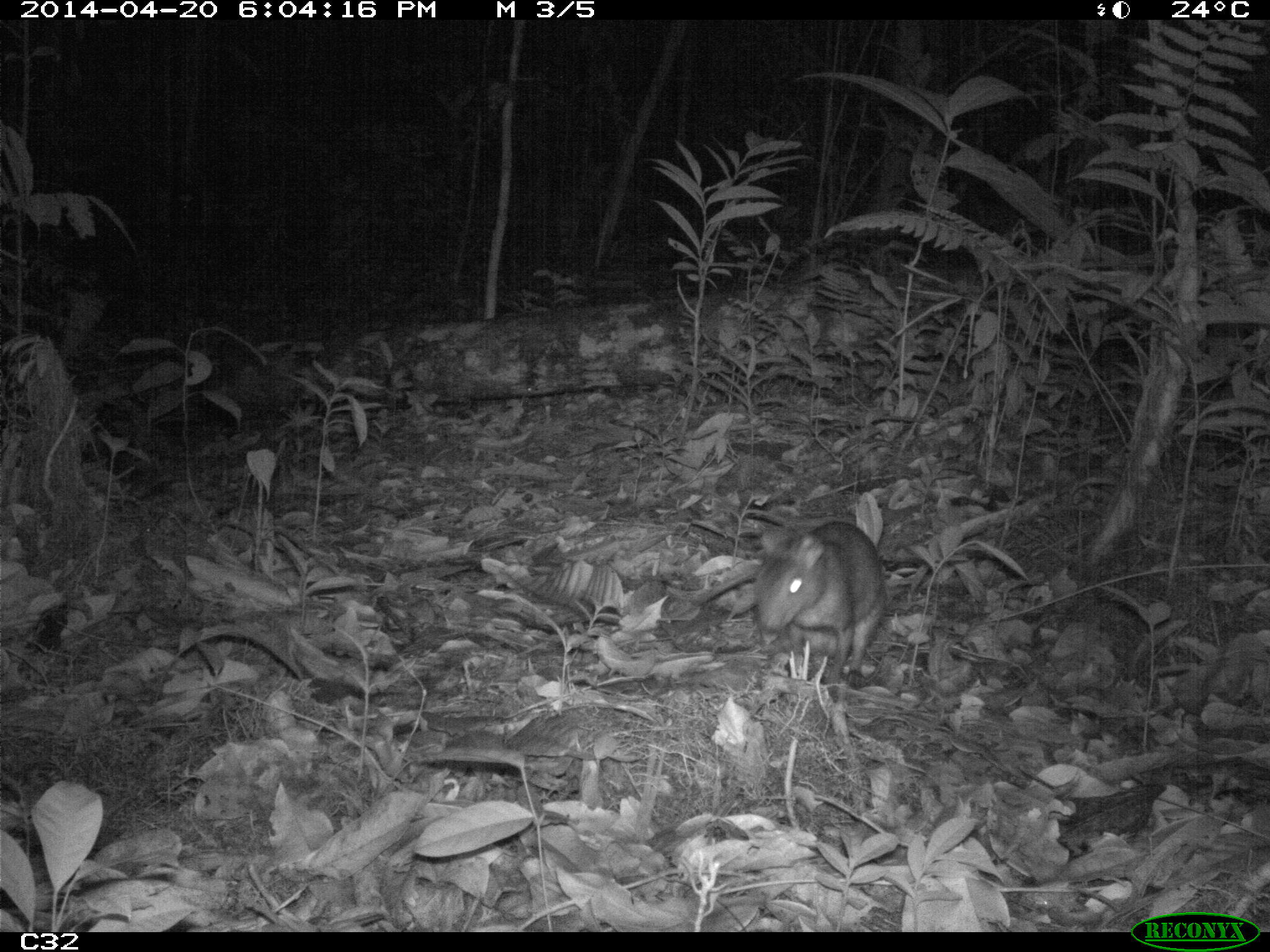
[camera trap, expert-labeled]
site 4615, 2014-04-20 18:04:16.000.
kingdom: Animalia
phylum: Chordata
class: Mammalia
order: Rodentia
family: Dasyproctidae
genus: Myoprocta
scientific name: Myoprocta pratti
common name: green acouchi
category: myoprocta pratii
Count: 2.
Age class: adult.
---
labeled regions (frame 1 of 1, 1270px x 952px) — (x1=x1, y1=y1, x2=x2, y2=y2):
myoprocta pratii: (x1=692, y1=520, x2=886, y2=687)